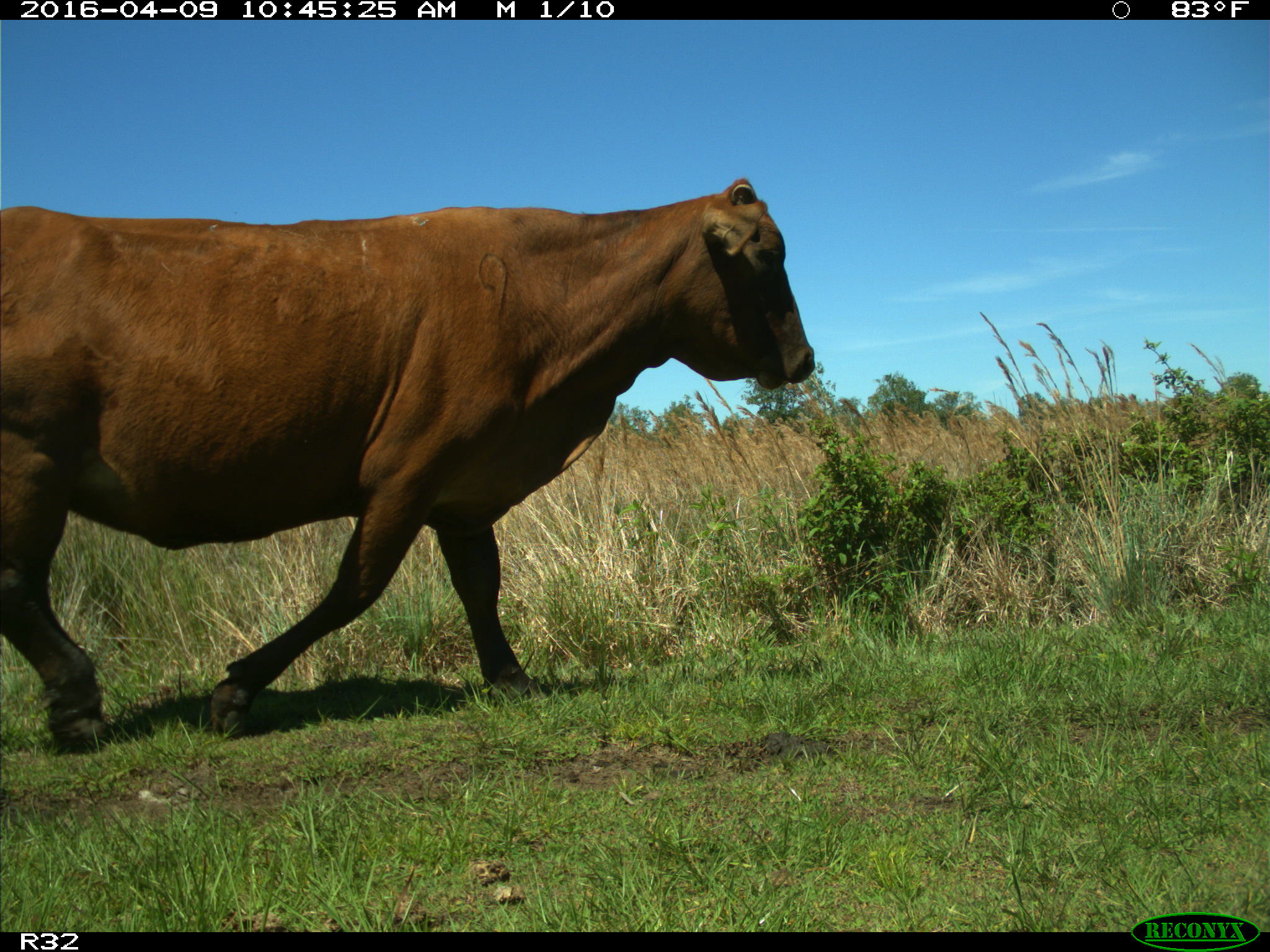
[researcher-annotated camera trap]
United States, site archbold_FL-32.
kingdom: Animalia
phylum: Chordata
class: Mammalia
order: Artiodactyla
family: Bovidae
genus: Bos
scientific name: Bos taurus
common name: domestic cow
Bos taurus (domestic cow).